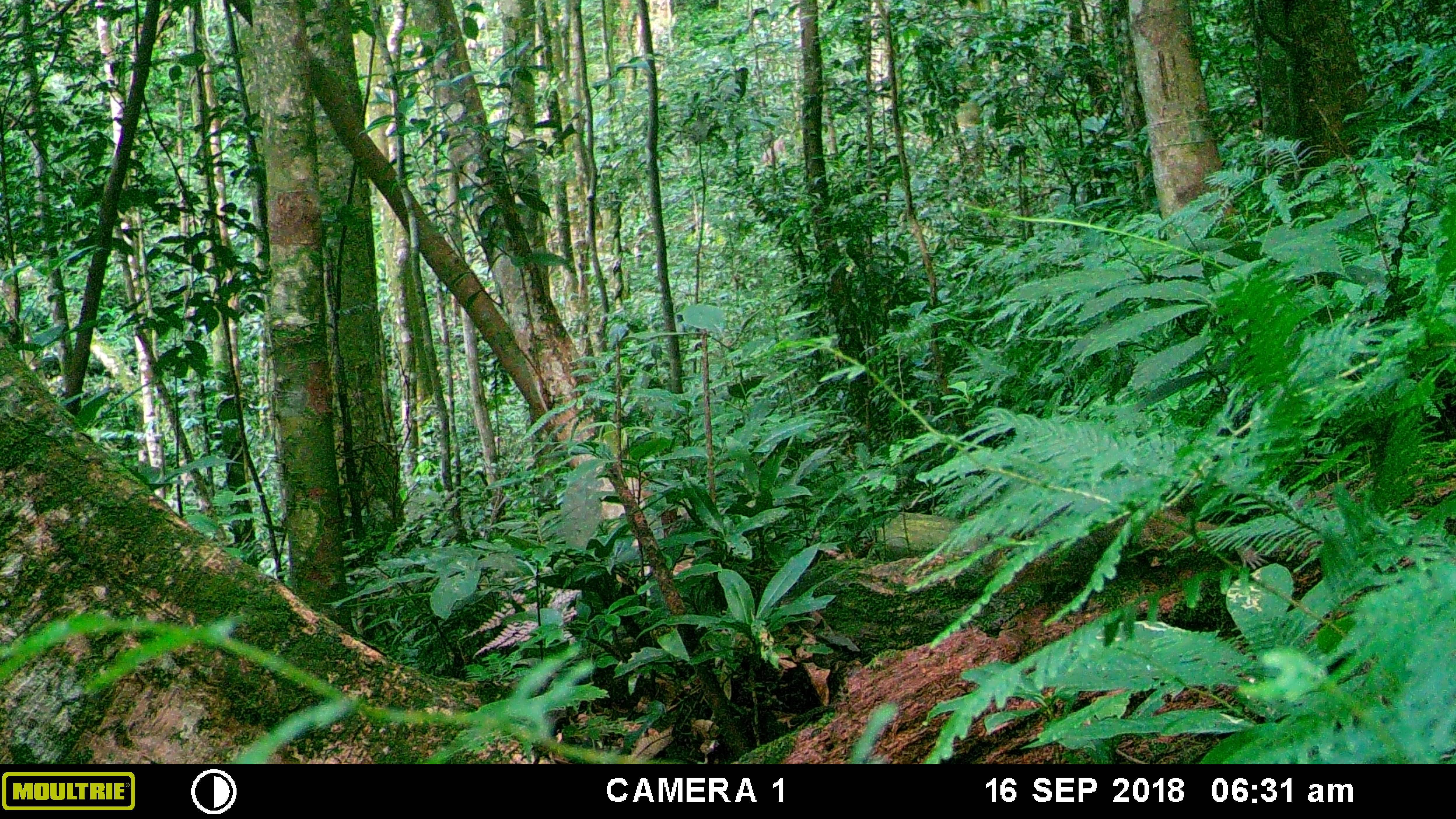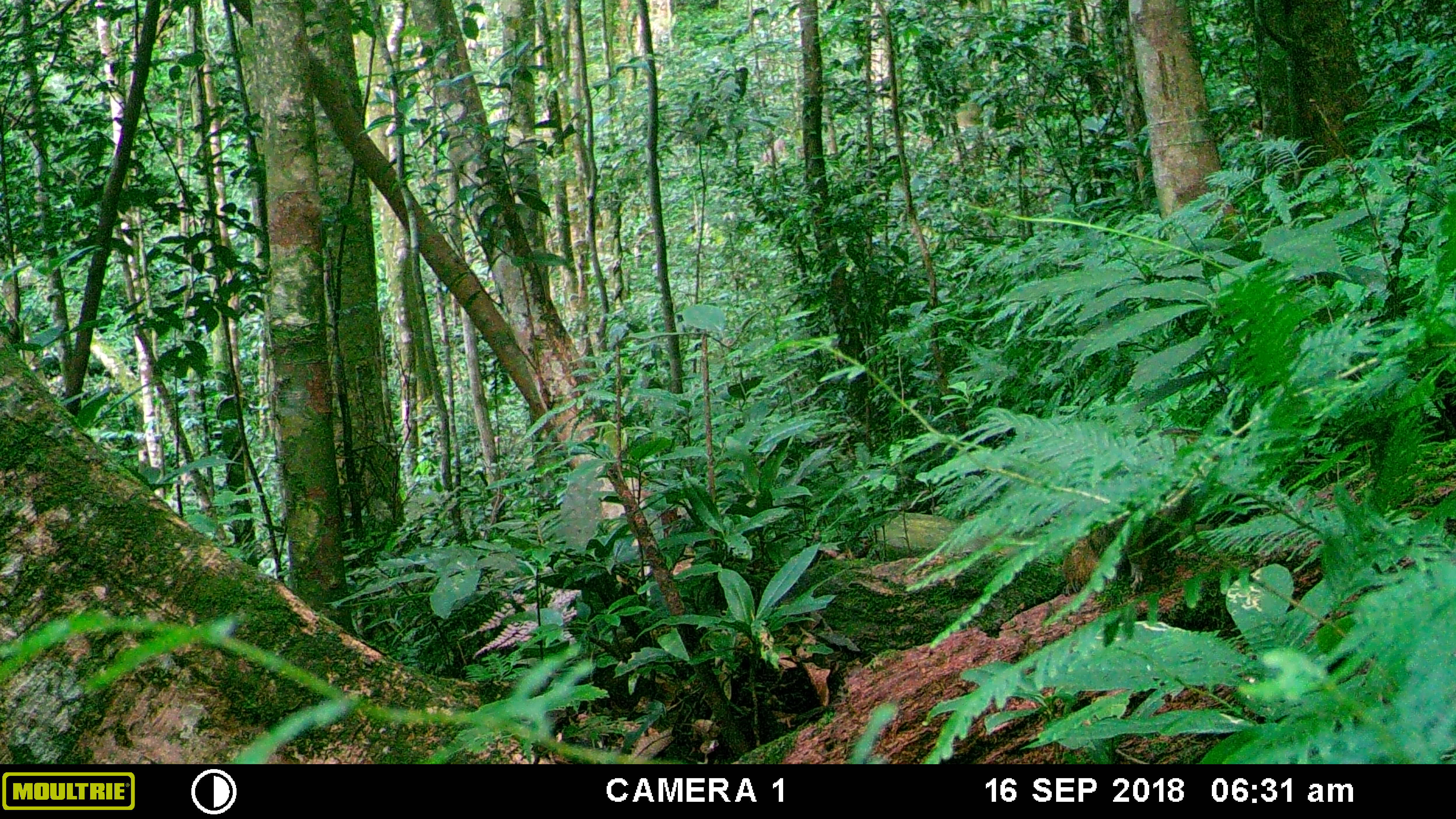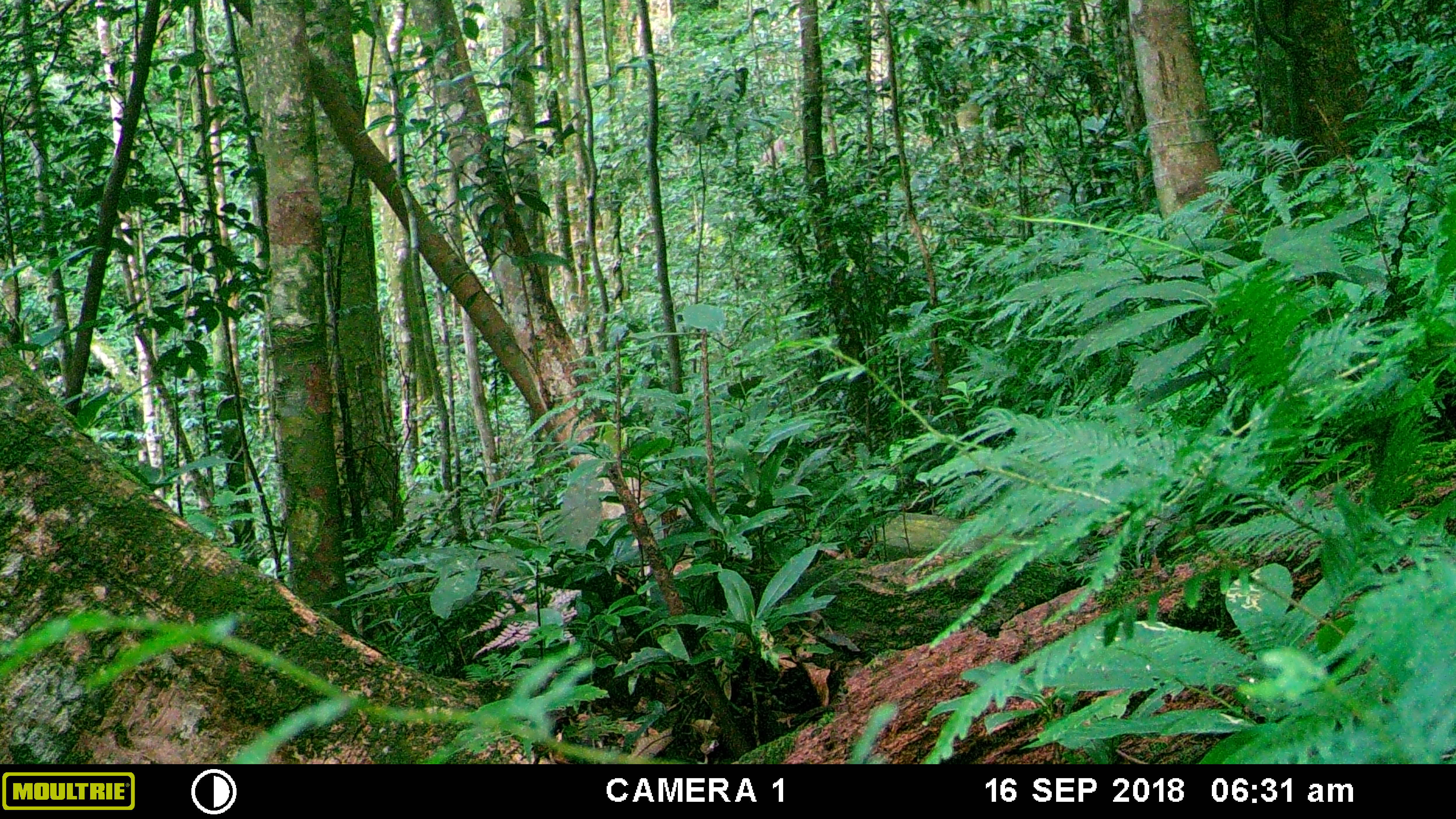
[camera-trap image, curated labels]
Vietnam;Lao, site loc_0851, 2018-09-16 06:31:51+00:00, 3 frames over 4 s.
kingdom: Animalia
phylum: Chordata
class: Mammalia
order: Rodentia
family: Sciuridae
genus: Sciurus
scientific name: Sciurus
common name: squirrel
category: unidentified squirrel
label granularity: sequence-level